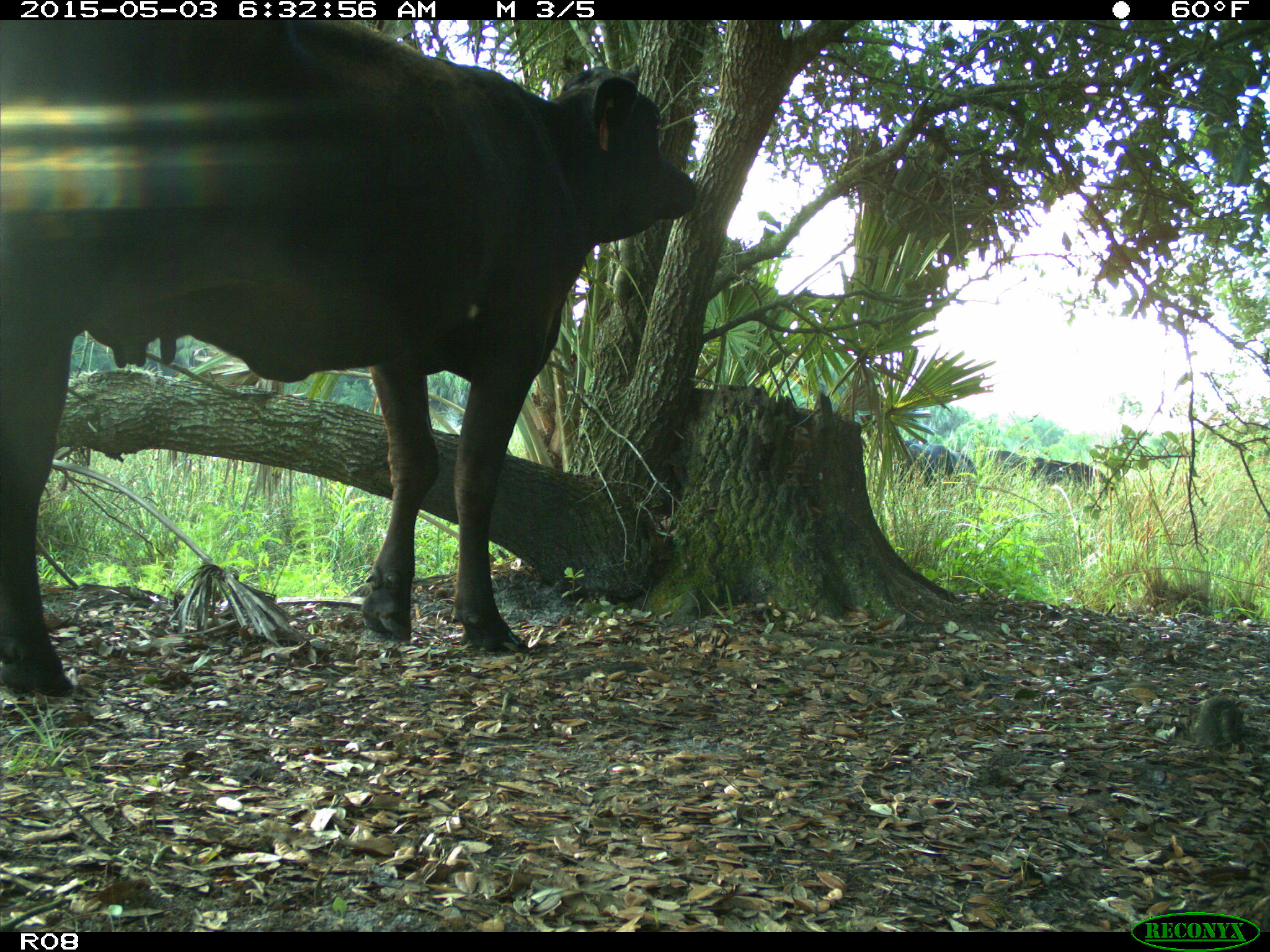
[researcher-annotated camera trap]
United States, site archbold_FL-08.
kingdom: Animalia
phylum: Chordata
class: Mammalia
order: Artiodactyla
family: Bovidae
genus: Bos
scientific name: Bos taurus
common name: domestic cow